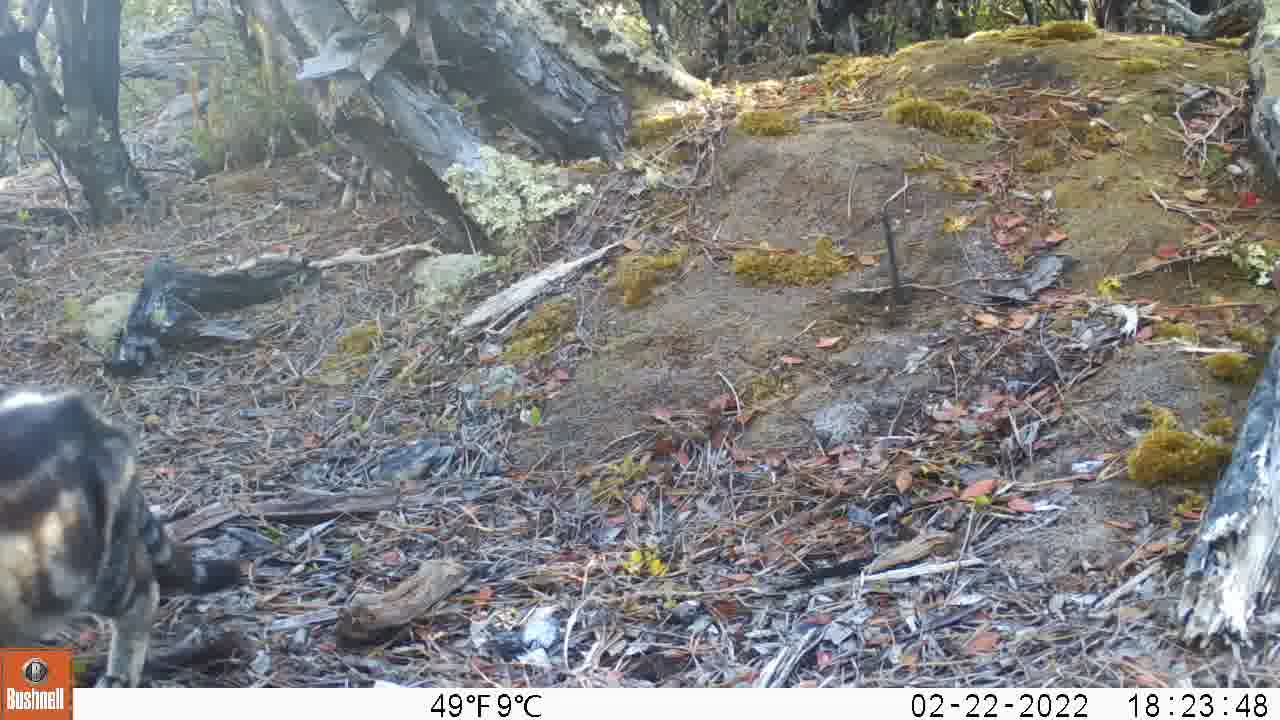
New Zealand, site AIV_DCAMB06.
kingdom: Animalia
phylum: Chordata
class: Mammalia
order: Carnivora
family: Felidae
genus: Felis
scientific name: Felis catus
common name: domestic cat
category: cat